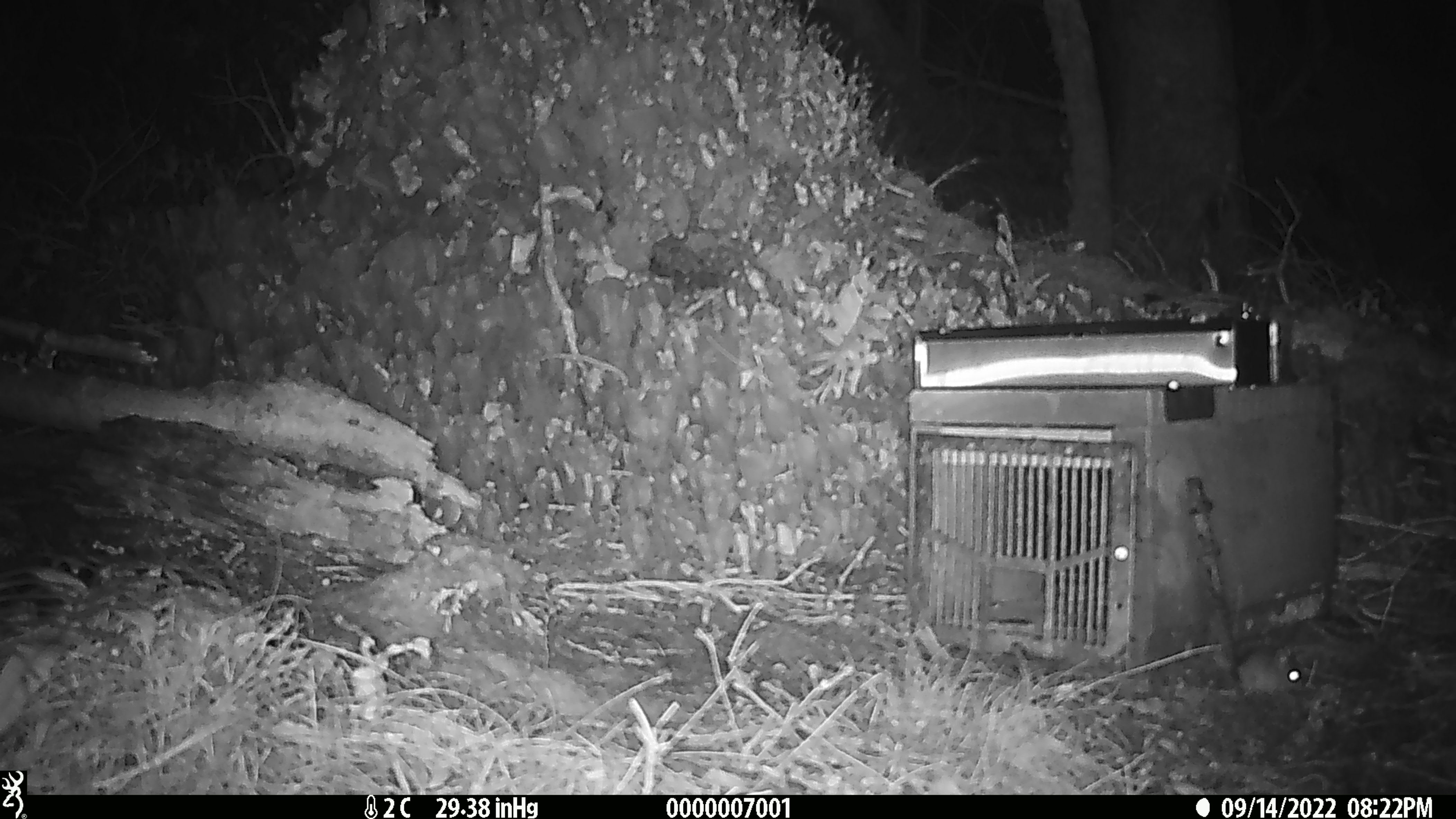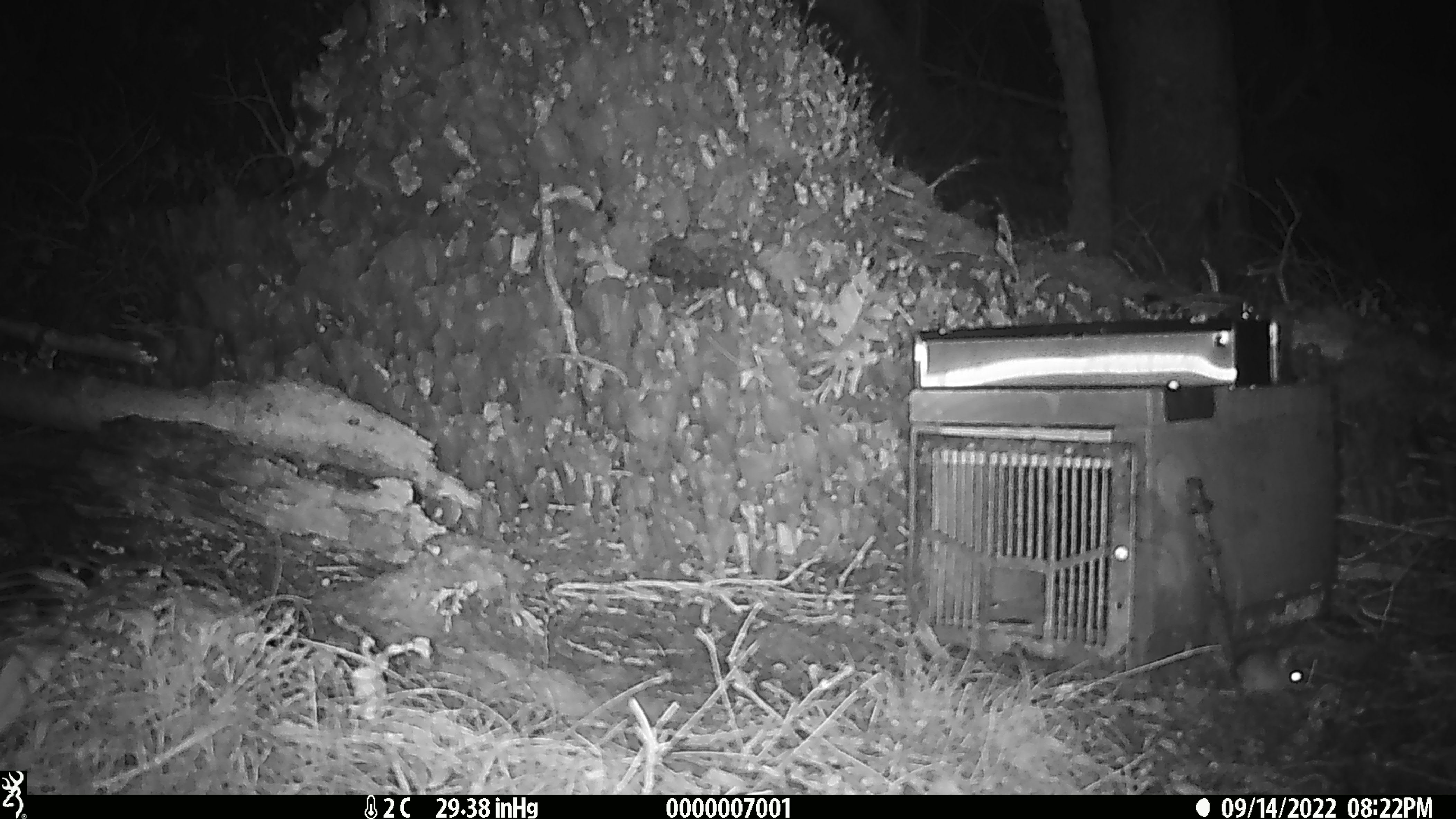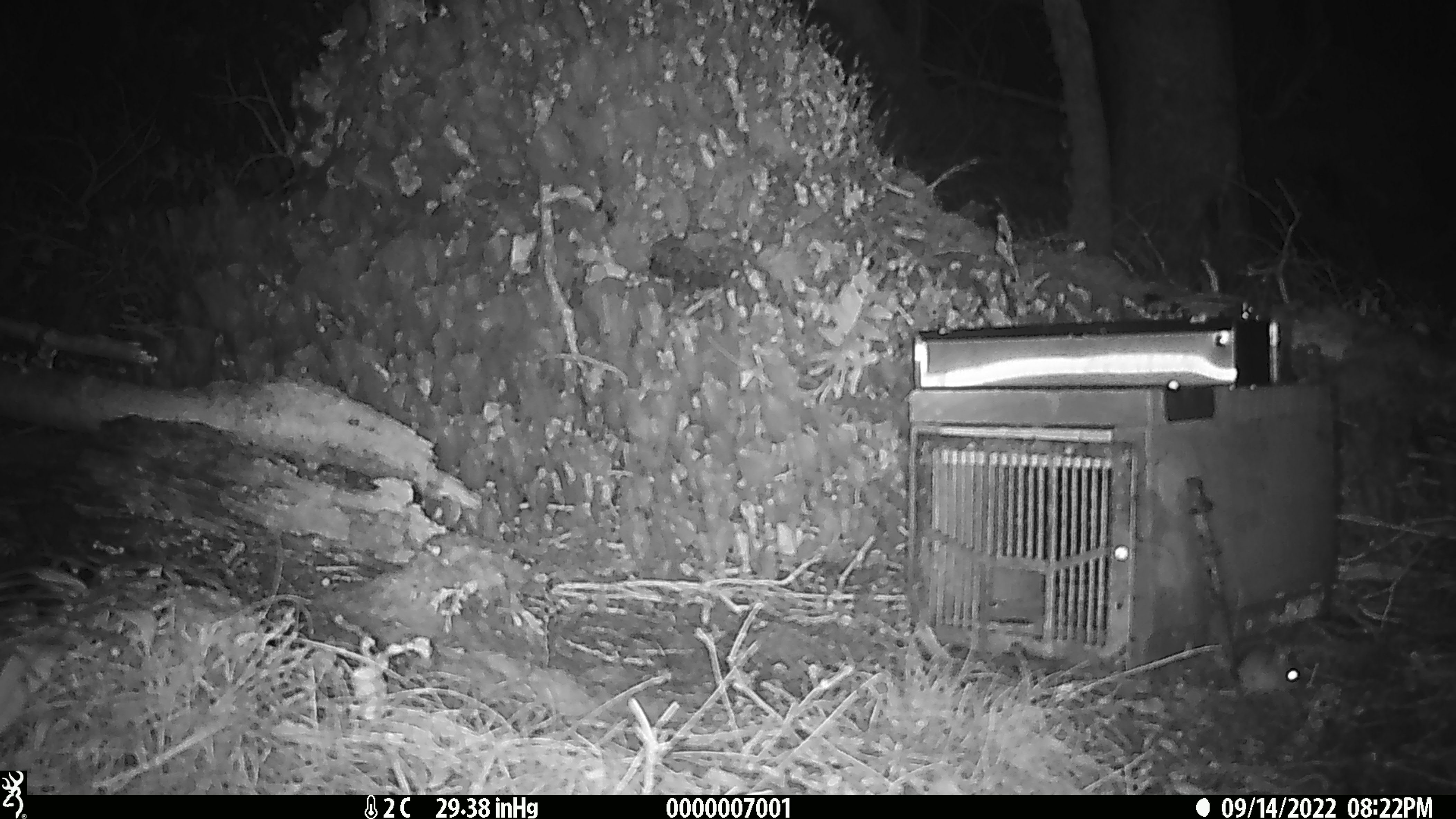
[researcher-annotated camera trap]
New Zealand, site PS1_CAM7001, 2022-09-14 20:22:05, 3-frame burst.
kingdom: Animalia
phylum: Chordata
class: Mammalia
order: Rodentia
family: Muridae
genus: Mus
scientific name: Mus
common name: mouse